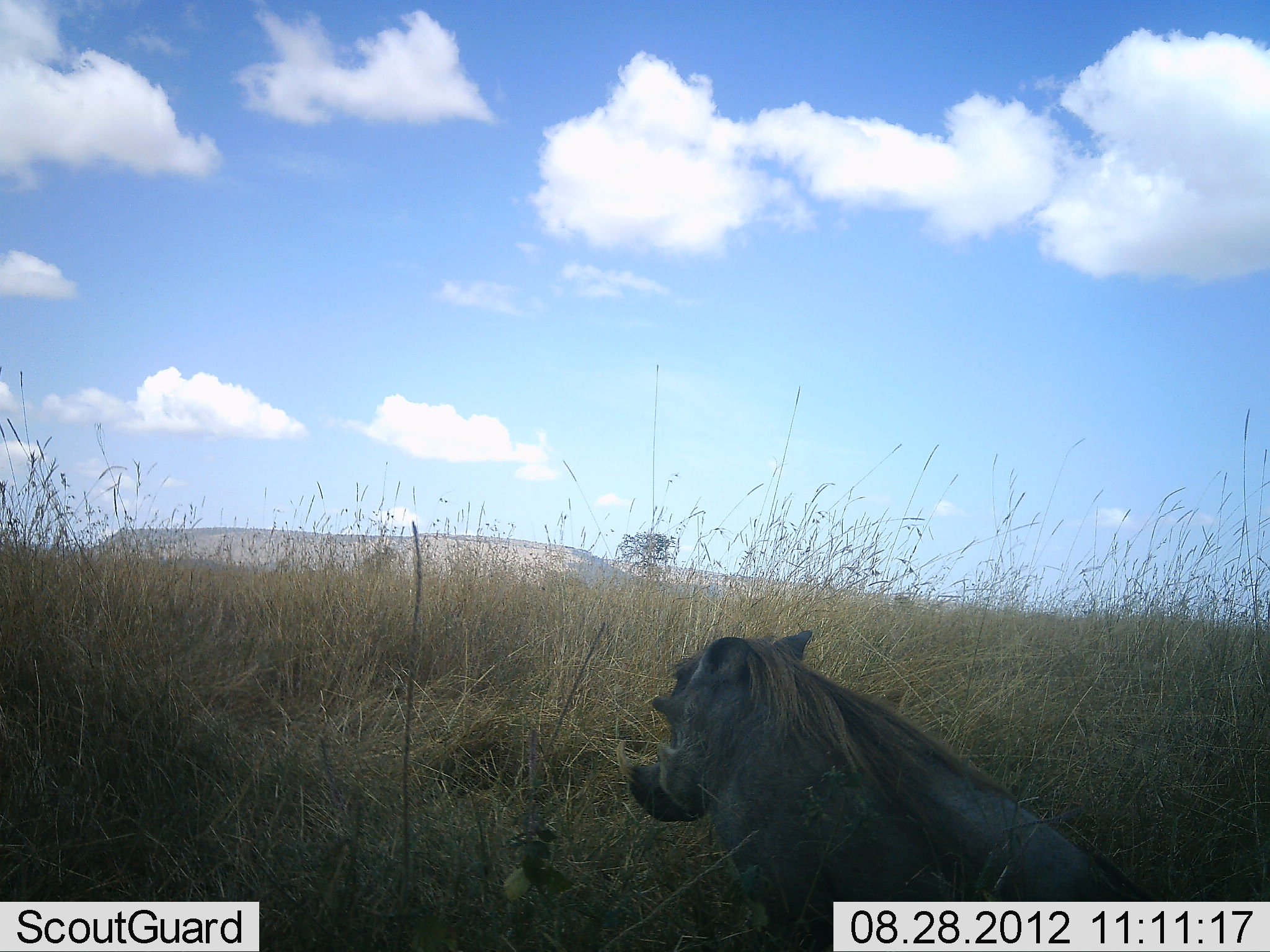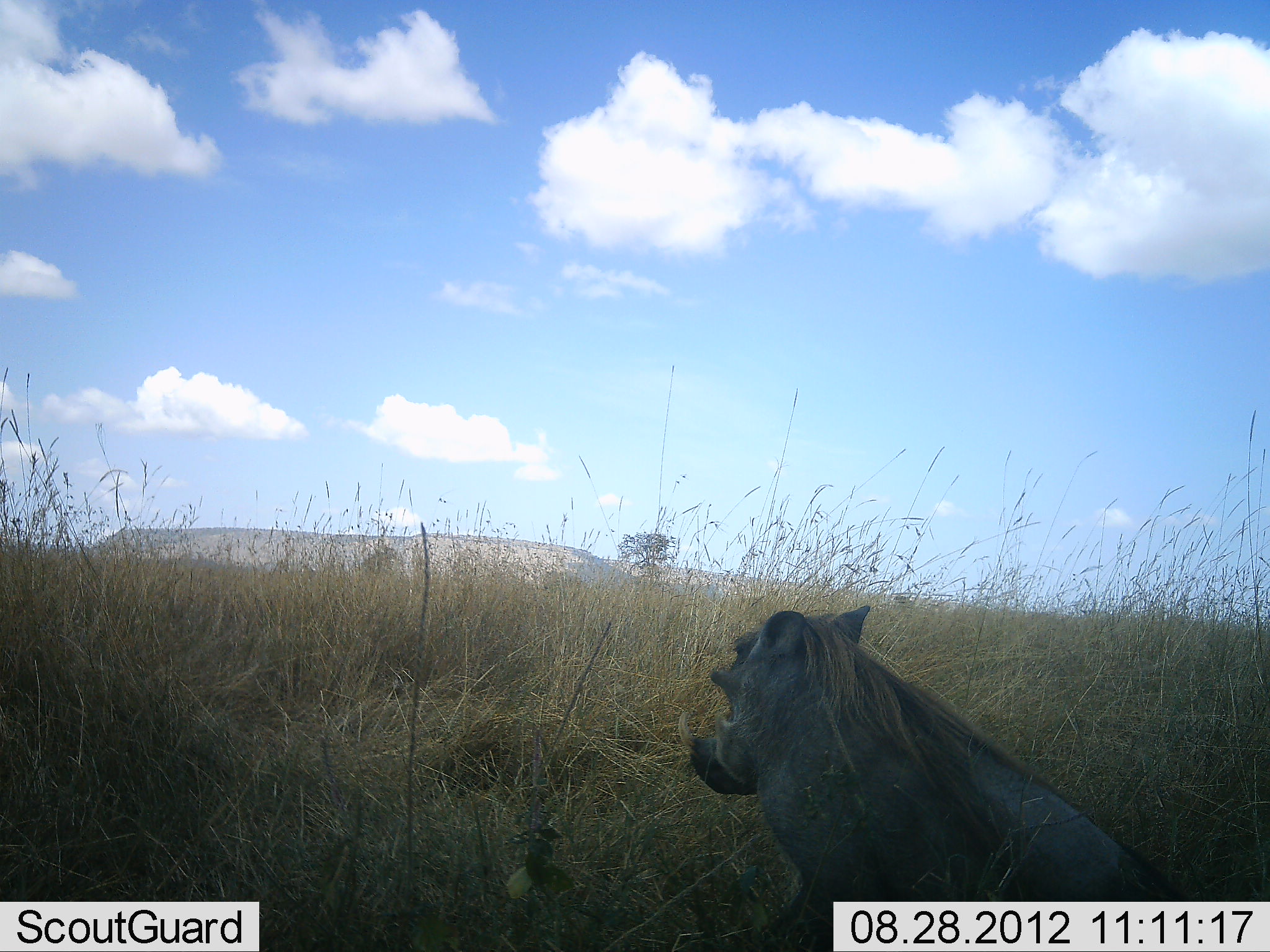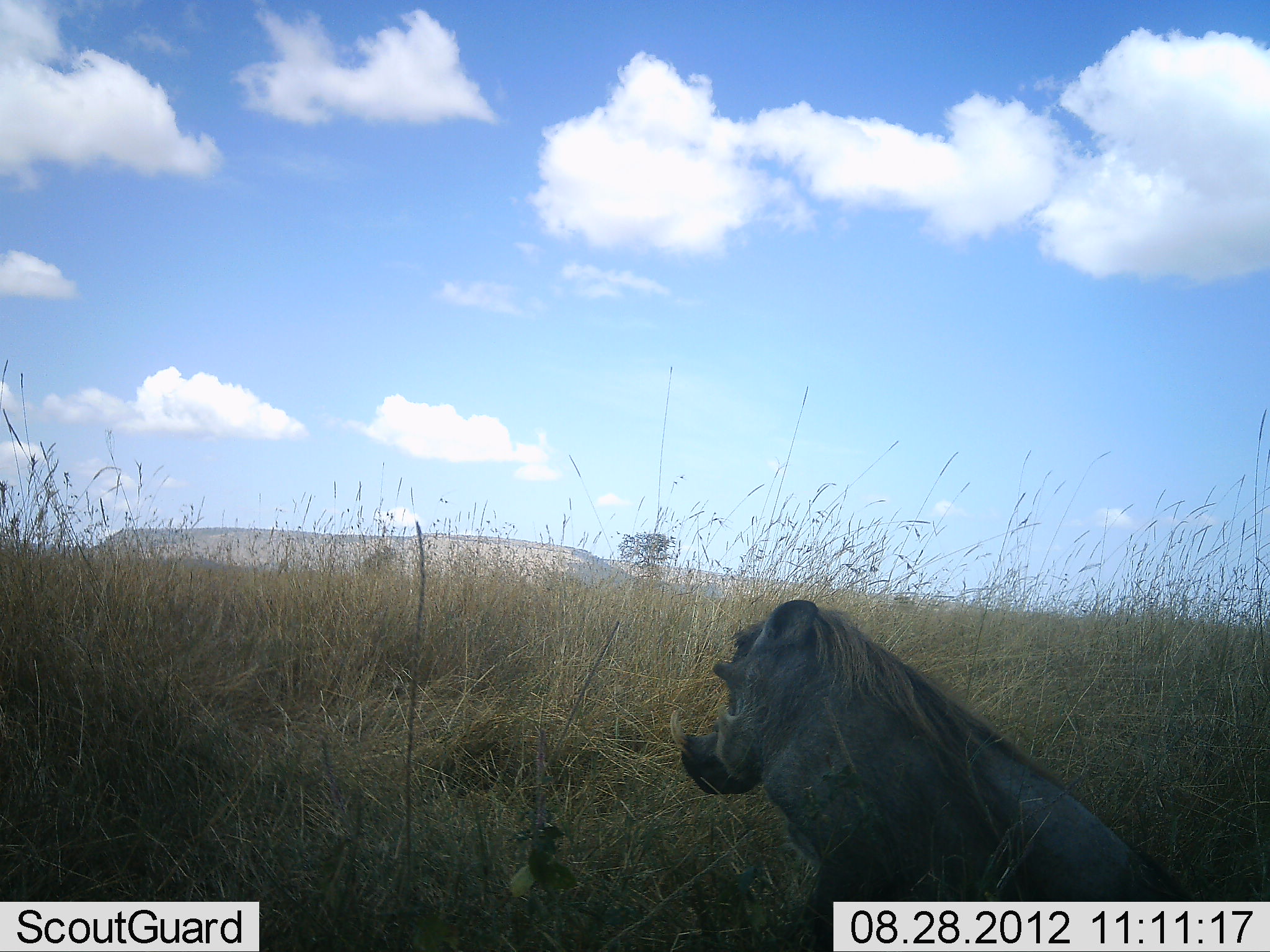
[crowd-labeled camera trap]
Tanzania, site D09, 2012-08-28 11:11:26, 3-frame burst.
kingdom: Animalia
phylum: Chordata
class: Mammalia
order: Artiodactyla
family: Suidae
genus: Phacochoerus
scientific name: Phacochoerus africanus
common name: warthog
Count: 1.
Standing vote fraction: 10%.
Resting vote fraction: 80%.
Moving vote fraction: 20%.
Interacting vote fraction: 0%.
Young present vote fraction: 0%.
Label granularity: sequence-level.